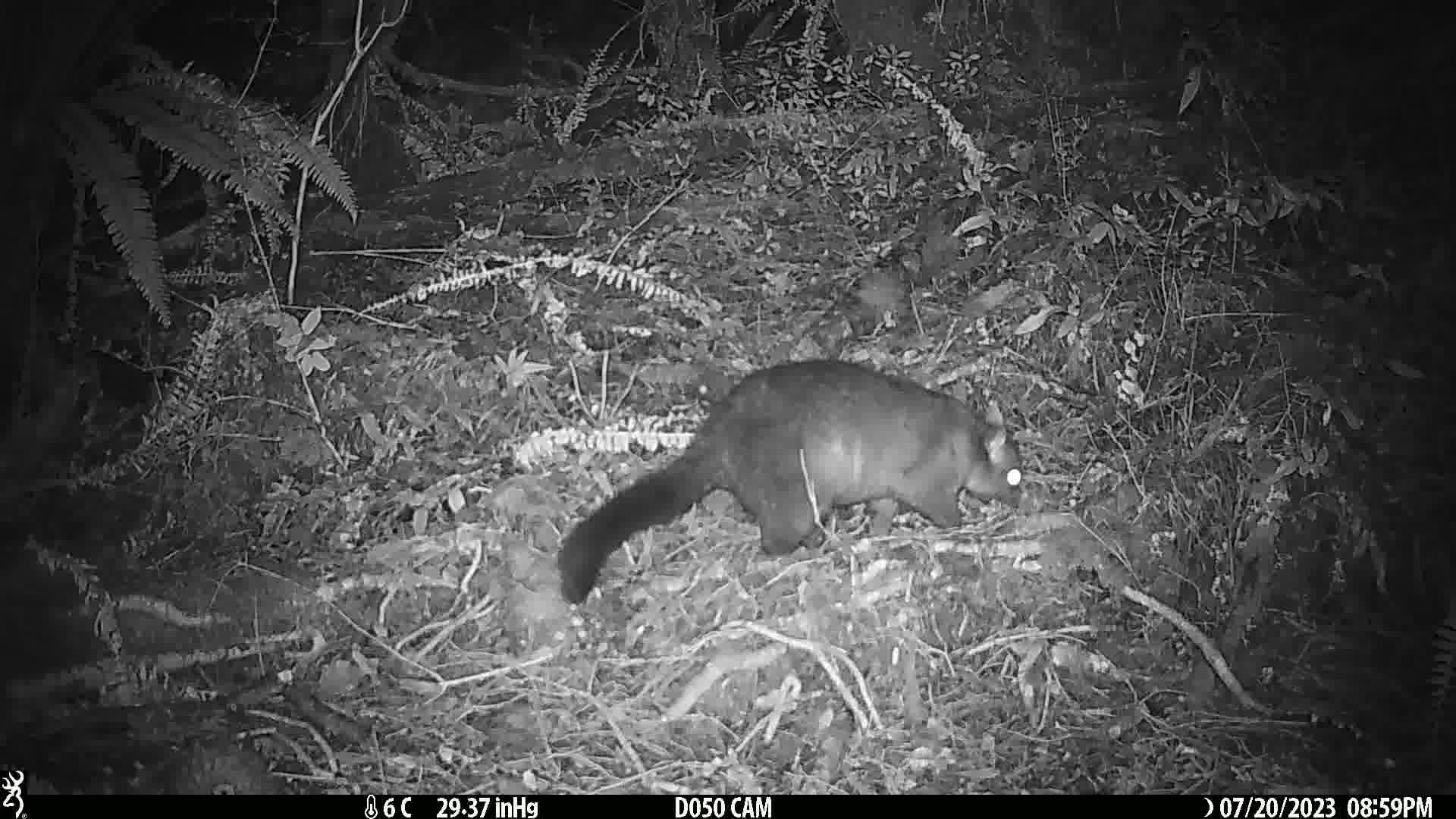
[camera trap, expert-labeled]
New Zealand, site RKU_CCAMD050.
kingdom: Animalia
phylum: Chordata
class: Mammalia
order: Diprotodontia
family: Phalangeridae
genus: Trichosurus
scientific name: Trichosurus vulpecula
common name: common brushtail possum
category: possum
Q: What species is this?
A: Possum (common brushtail possum) (Trichosurus vulpecula).